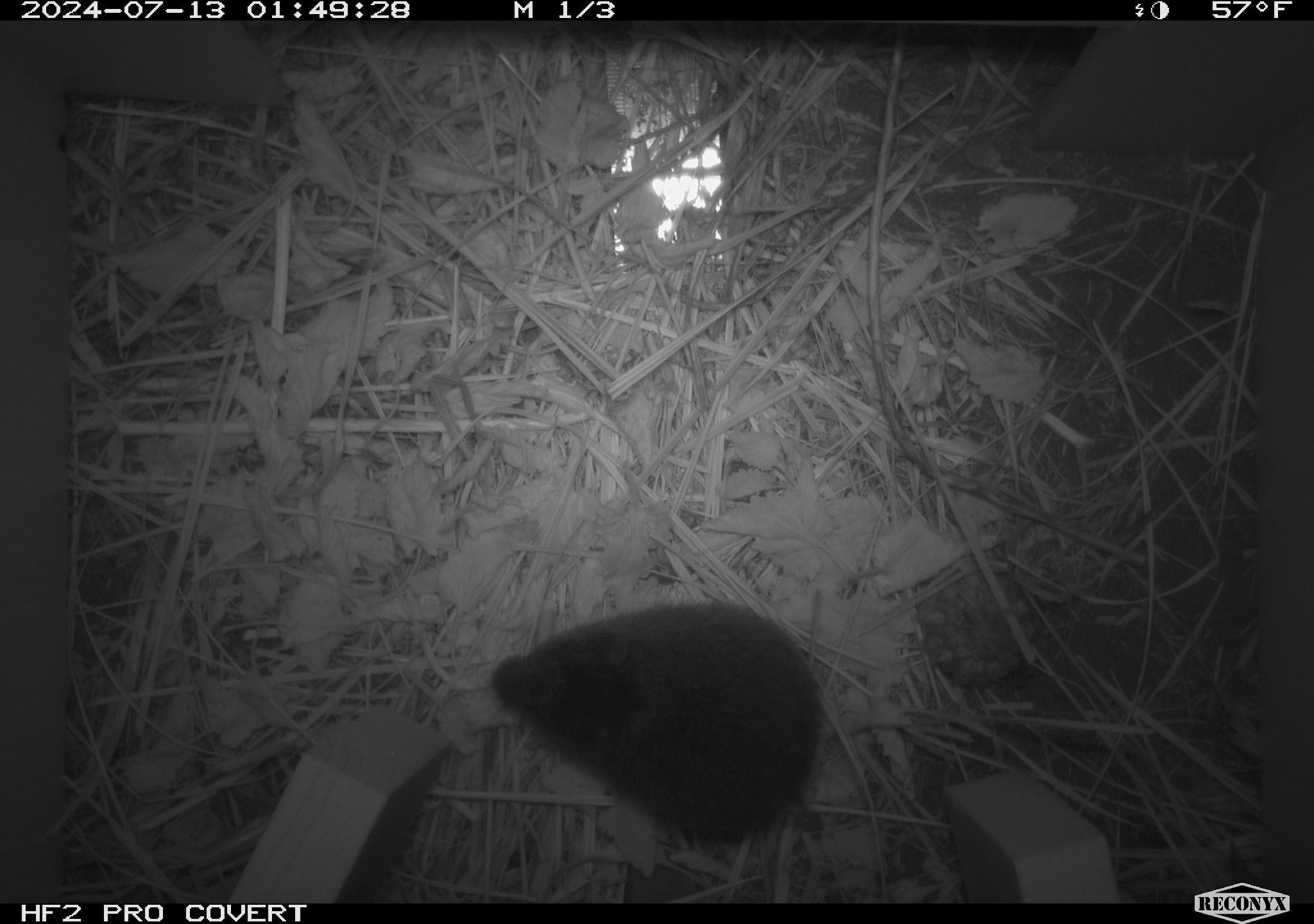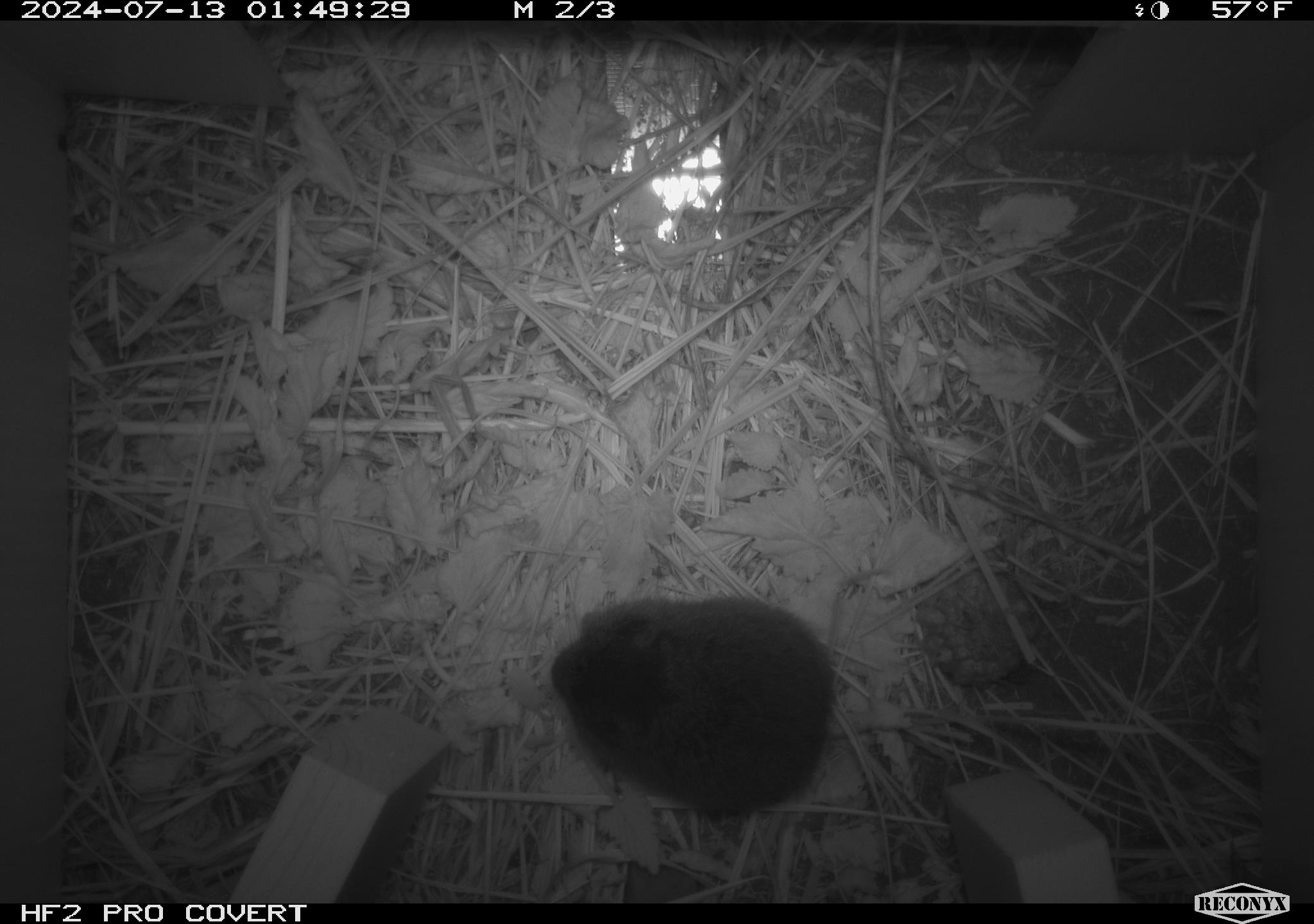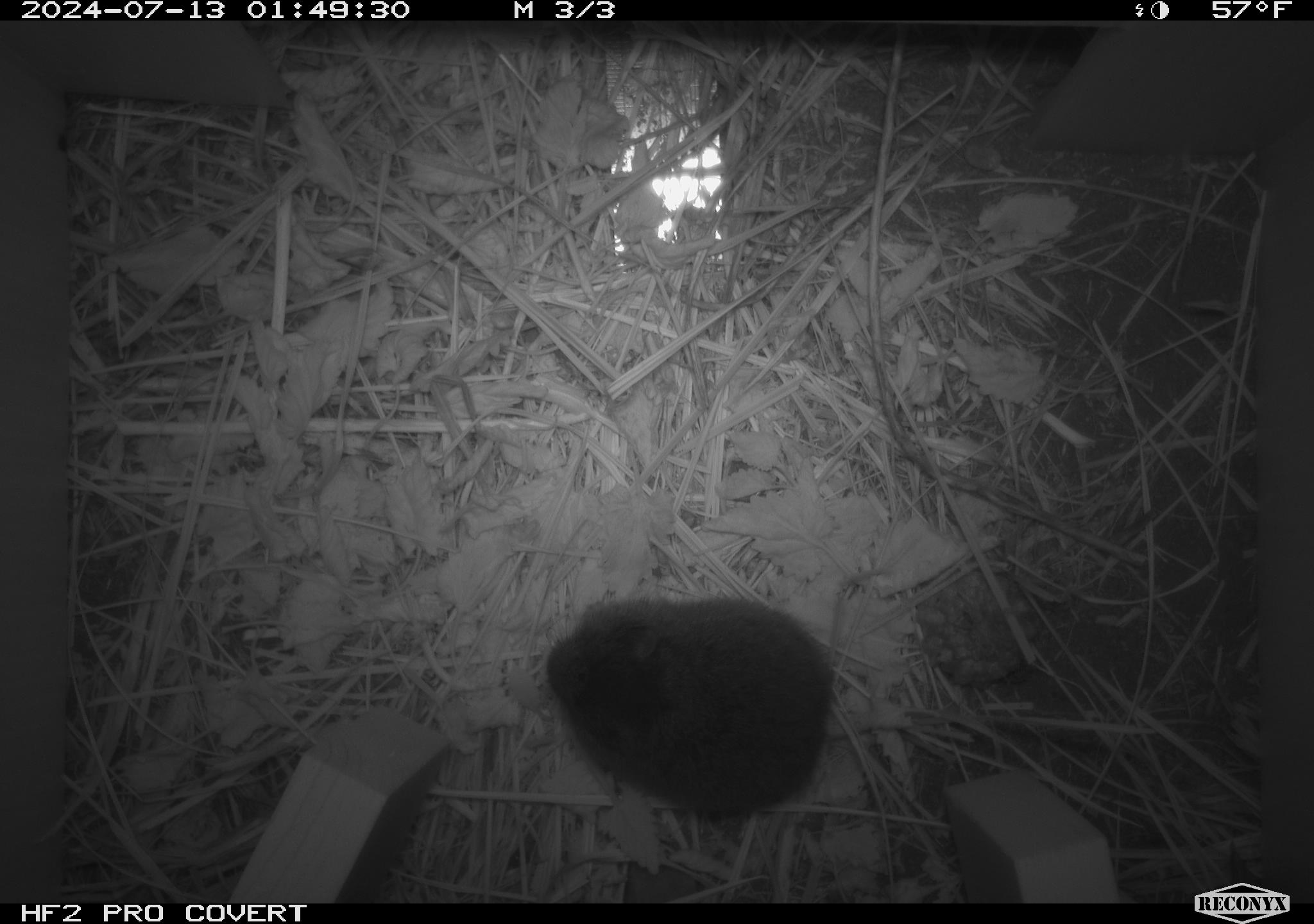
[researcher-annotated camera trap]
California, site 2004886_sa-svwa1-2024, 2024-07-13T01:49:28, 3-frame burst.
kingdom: Animalia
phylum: Chordata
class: Mammalia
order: Rodentia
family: Cricetidae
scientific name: Arvicolinae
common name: voles, lemmings, and muskrats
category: arvicolinae subfamily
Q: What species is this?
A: Arvicolinae subfamily (voles, lemmings, and muskrats) (Arvicolinae).